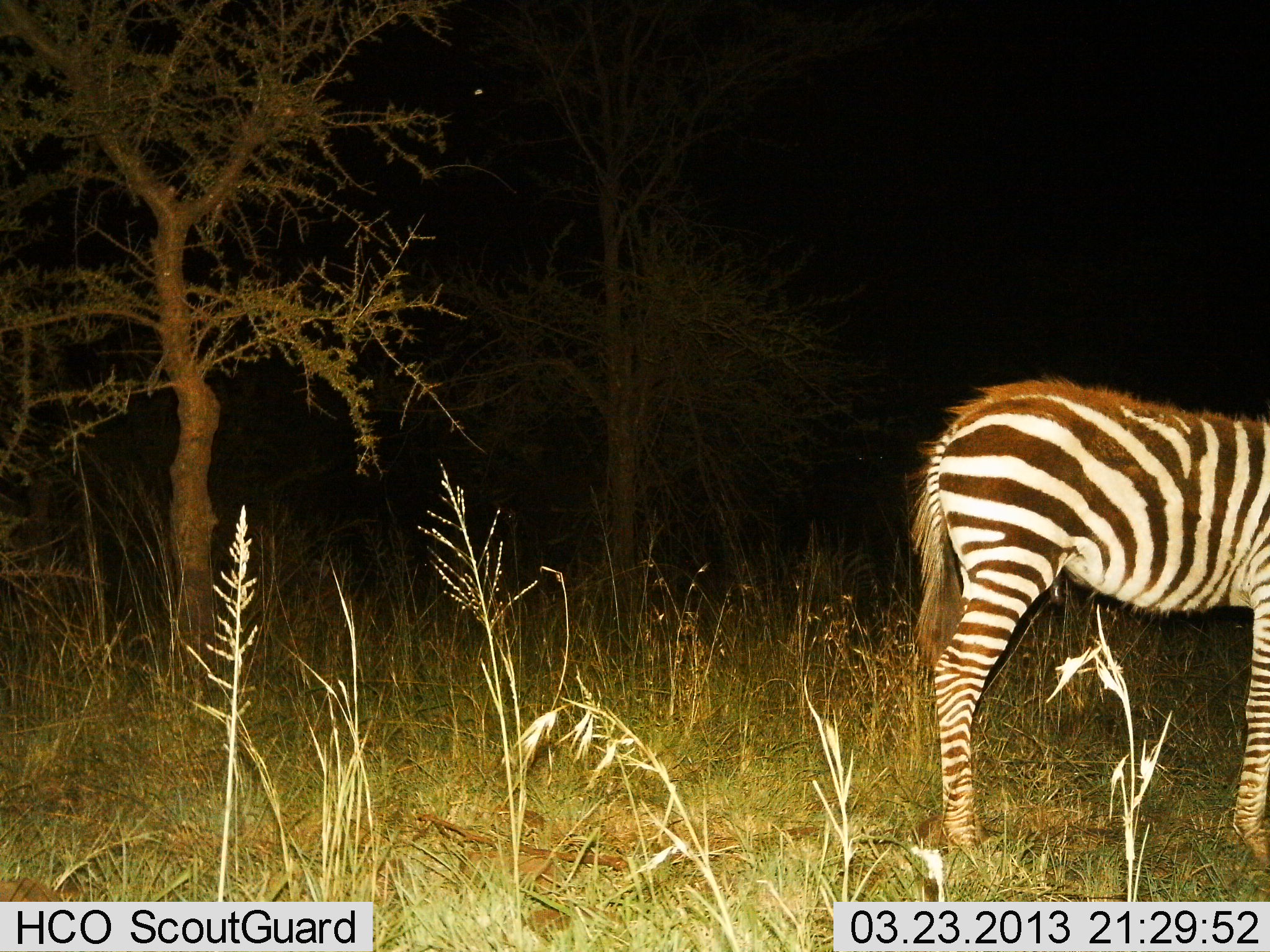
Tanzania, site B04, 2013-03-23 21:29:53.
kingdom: Animalia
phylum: Chordata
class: Mammalia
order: Perissodactyla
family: Equidae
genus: Equus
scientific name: Equus quagga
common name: plains zebra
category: zebra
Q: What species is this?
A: Zebra (plains zebra) (Equus quagga).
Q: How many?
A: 1.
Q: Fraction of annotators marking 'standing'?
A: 94%.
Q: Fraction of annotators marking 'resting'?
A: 0%.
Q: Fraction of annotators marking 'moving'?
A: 0%.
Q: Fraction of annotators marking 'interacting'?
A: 0%.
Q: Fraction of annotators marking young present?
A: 31%.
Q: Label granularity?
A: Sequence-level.